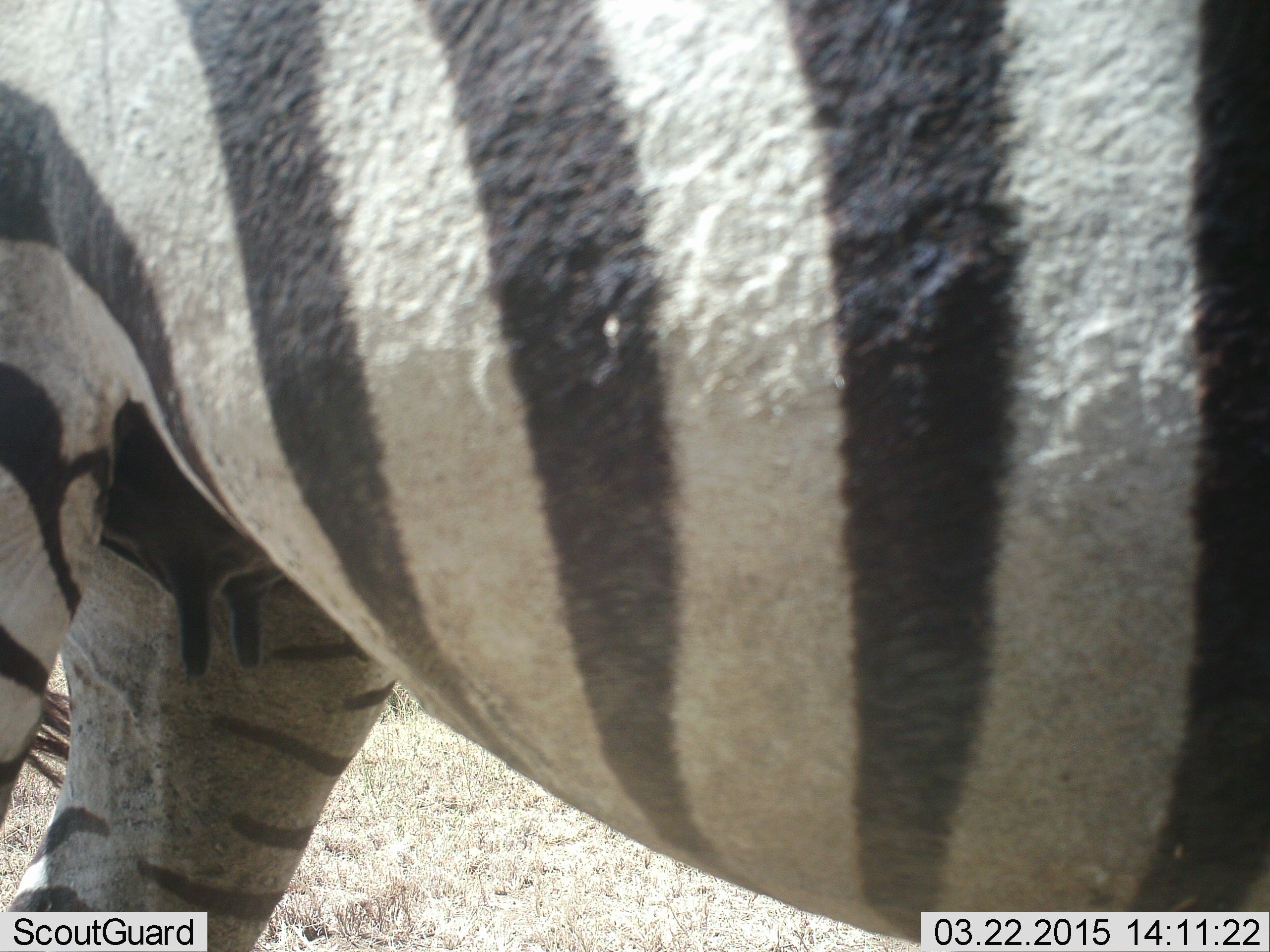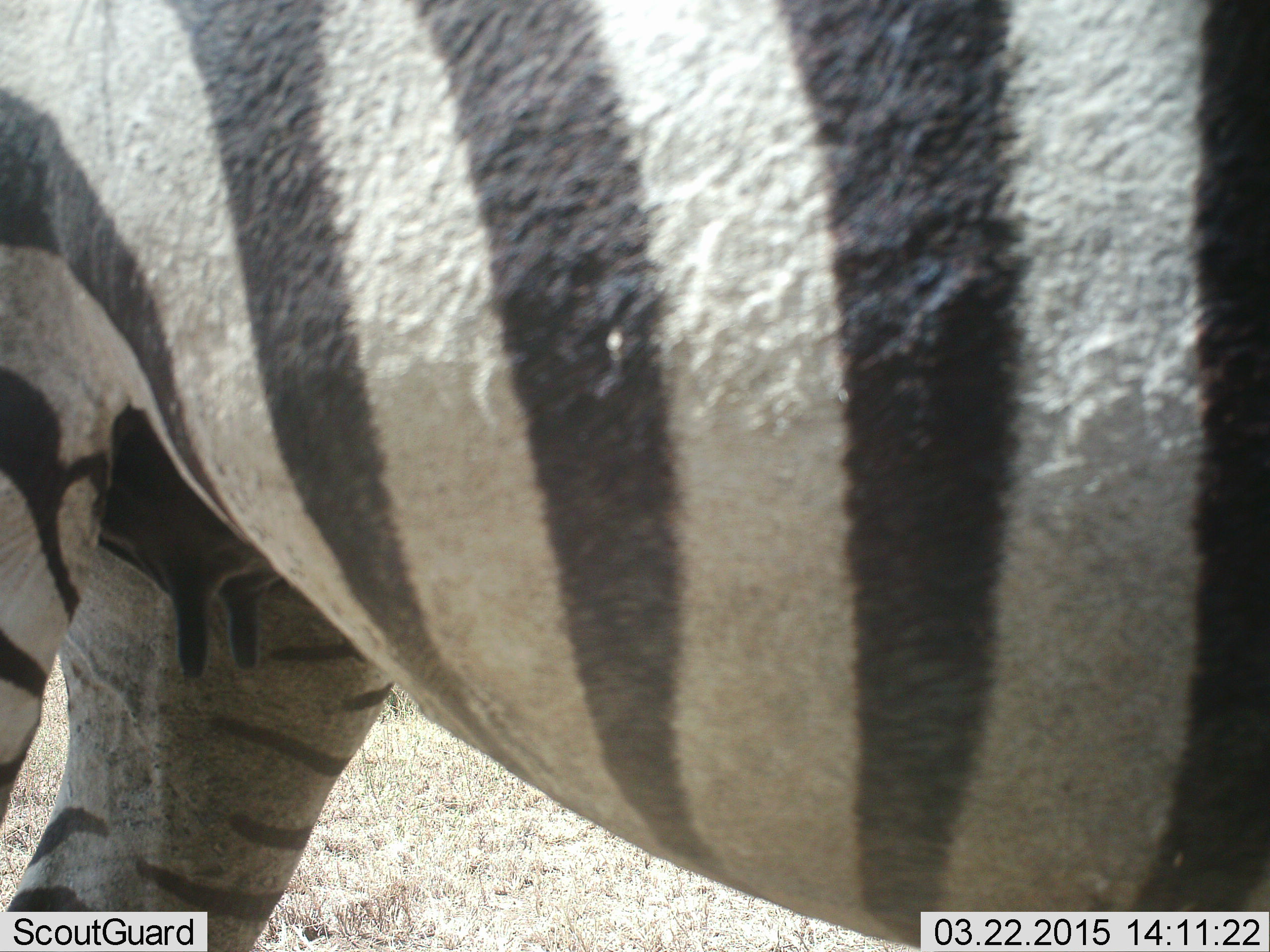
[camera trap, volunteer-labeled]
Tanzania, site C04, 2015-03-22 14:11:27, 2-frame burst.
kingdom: Animalia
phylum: Chordata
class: Mammalia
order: Perissodactyla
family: Equidae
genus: Equus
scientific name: Equus quagga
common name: plains zebra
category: zebra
Zebra (plains zebra) (Equus quagga), count 1. Behavior (volunteer vote fractions): standing 100%, resting 0%, moving 0%, interacting 0%. Young present (vote fraction): 0%. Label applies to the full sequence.